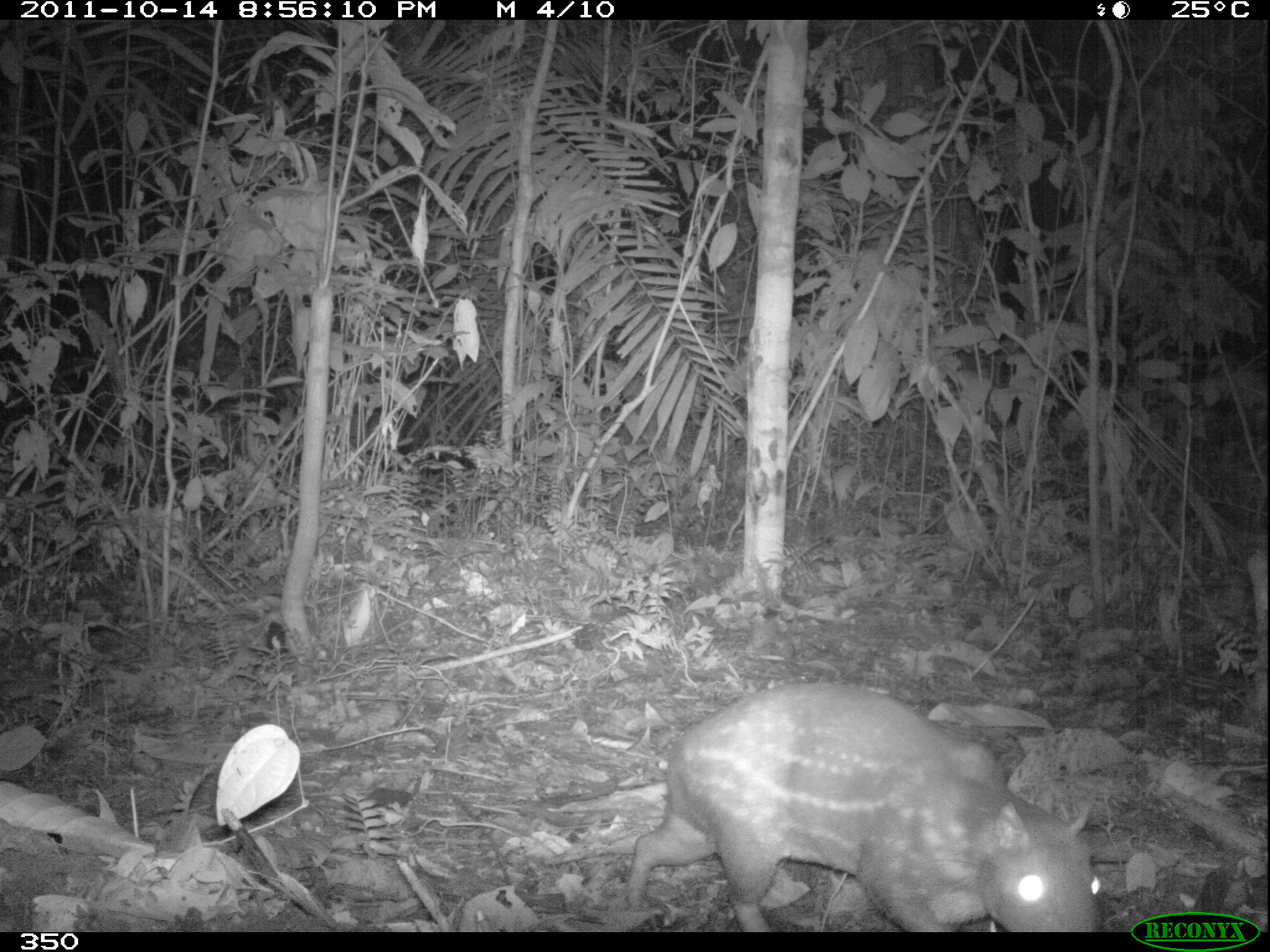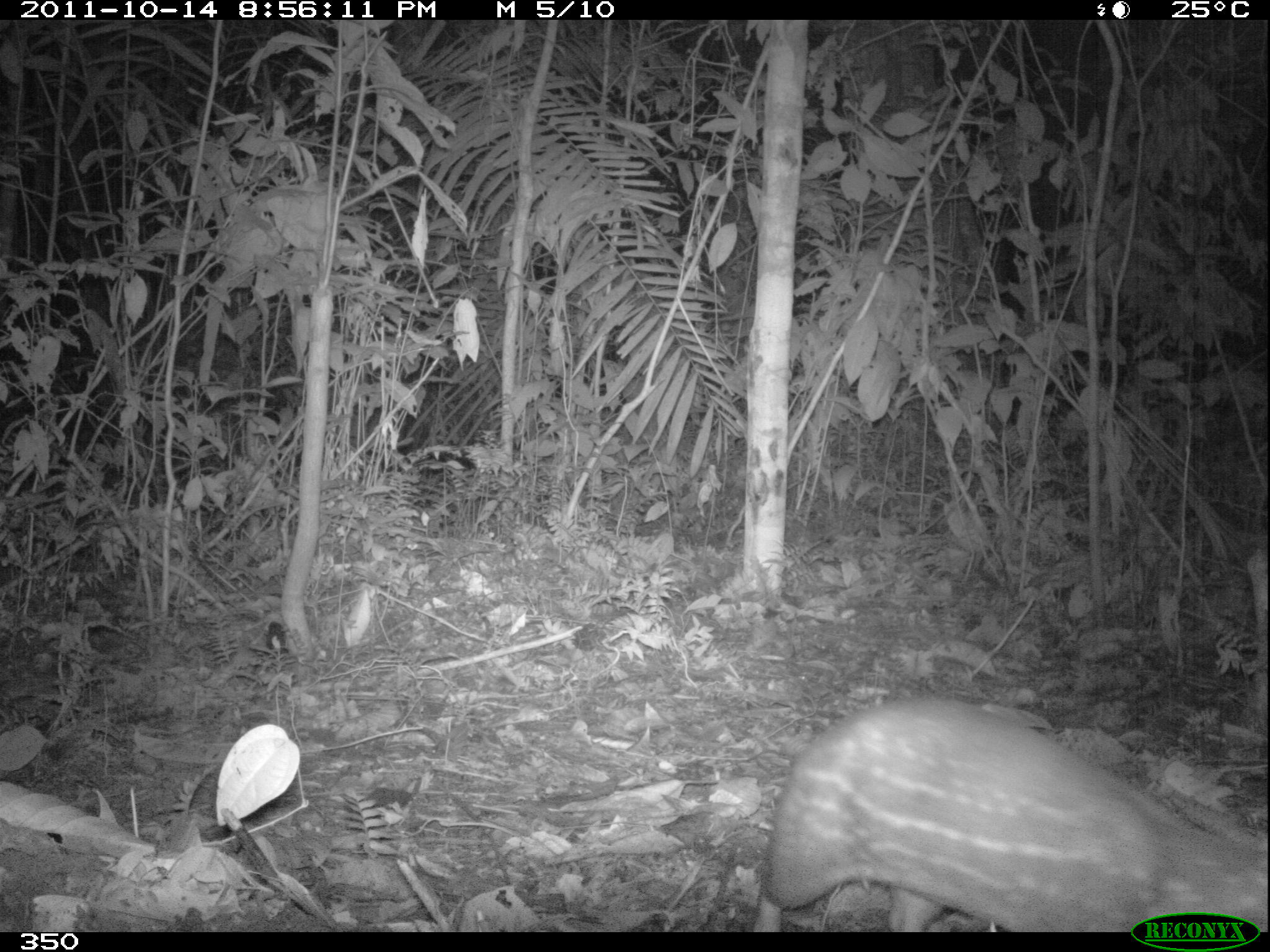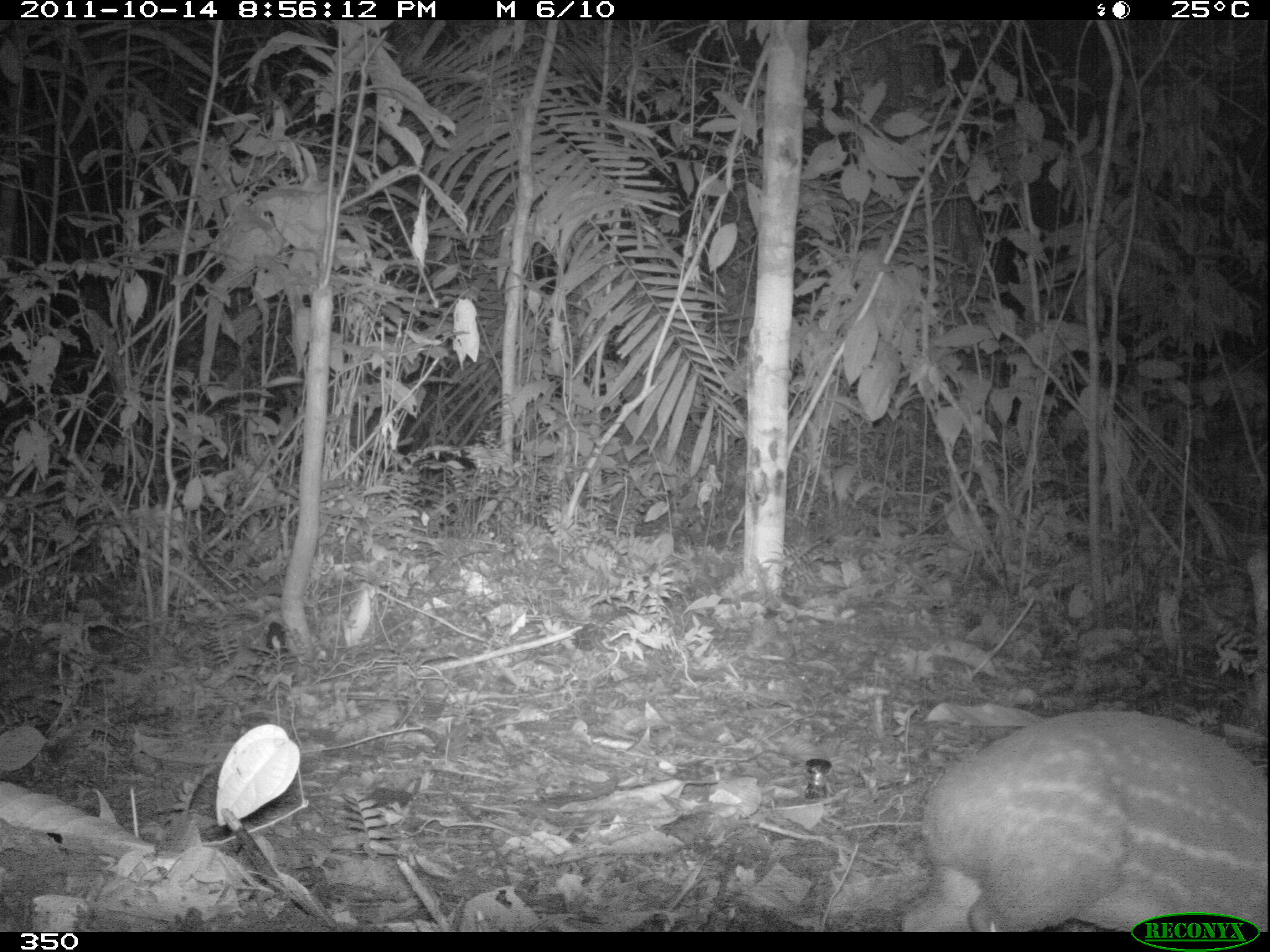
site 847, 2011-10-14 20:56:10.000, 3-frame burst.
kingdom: Animalia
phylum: Chordata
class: Mammalia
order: Rodentia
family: Cuniculidae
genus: Cuniculus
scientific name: Cuniculus paca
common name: spotted paca